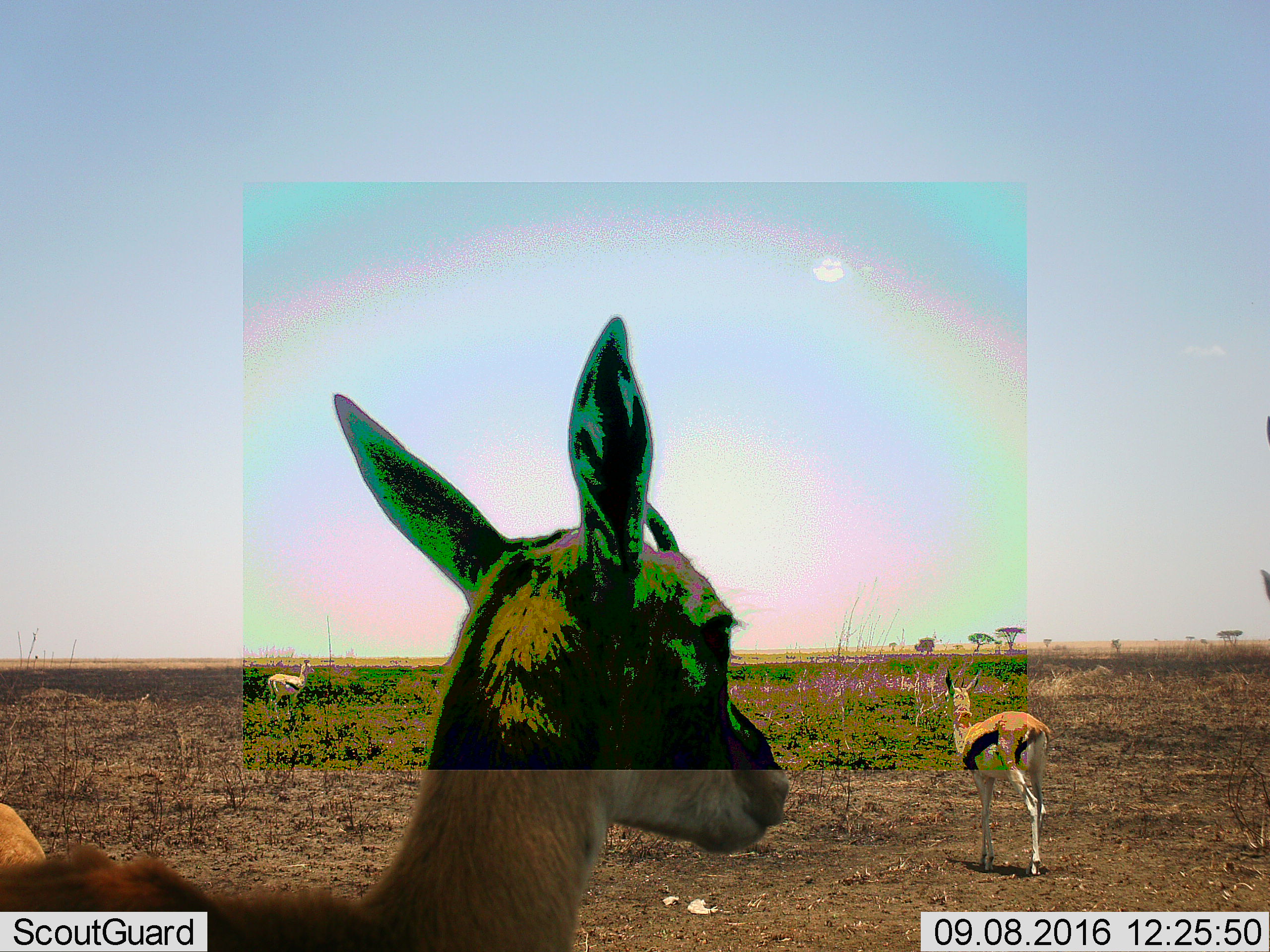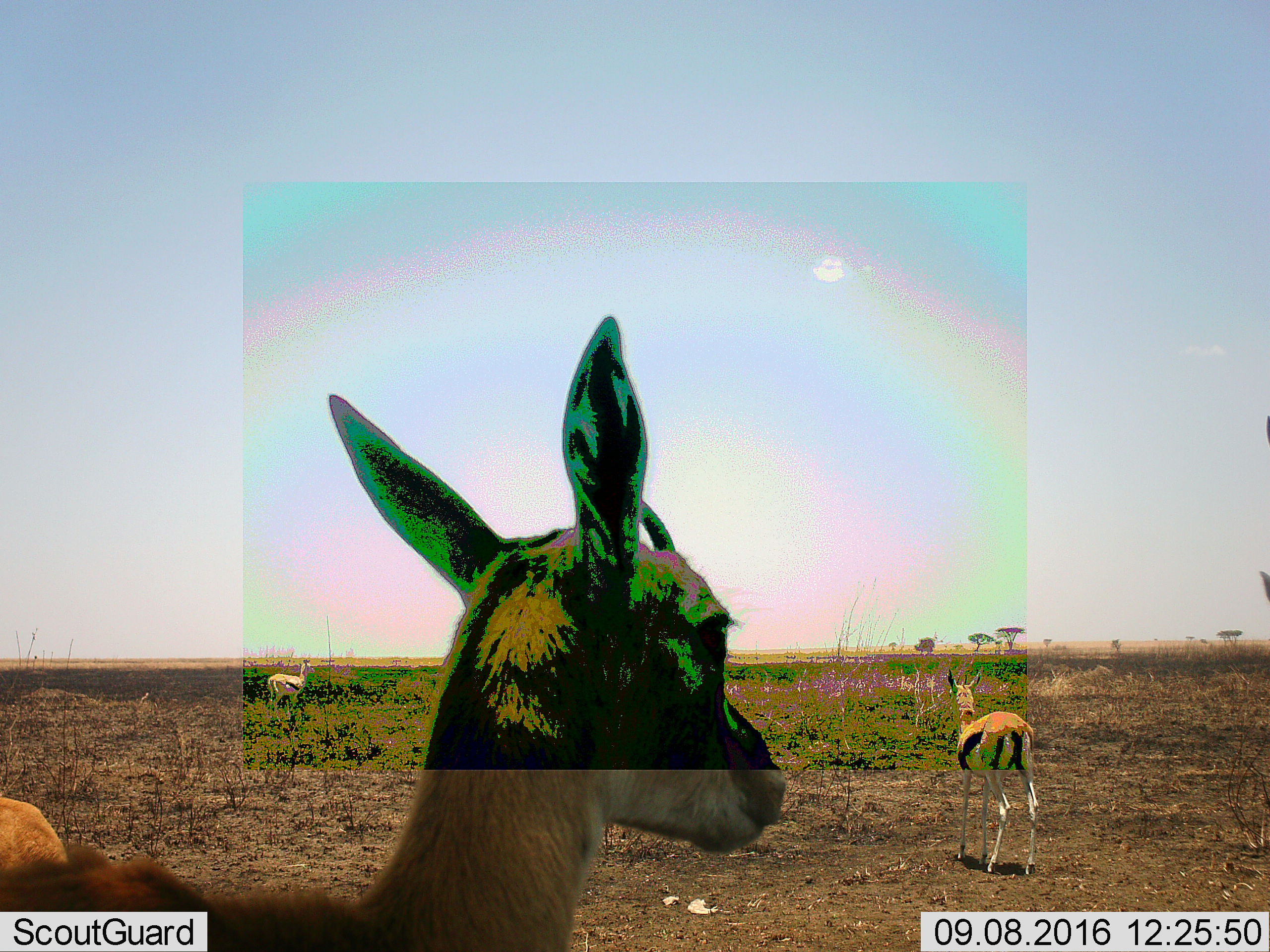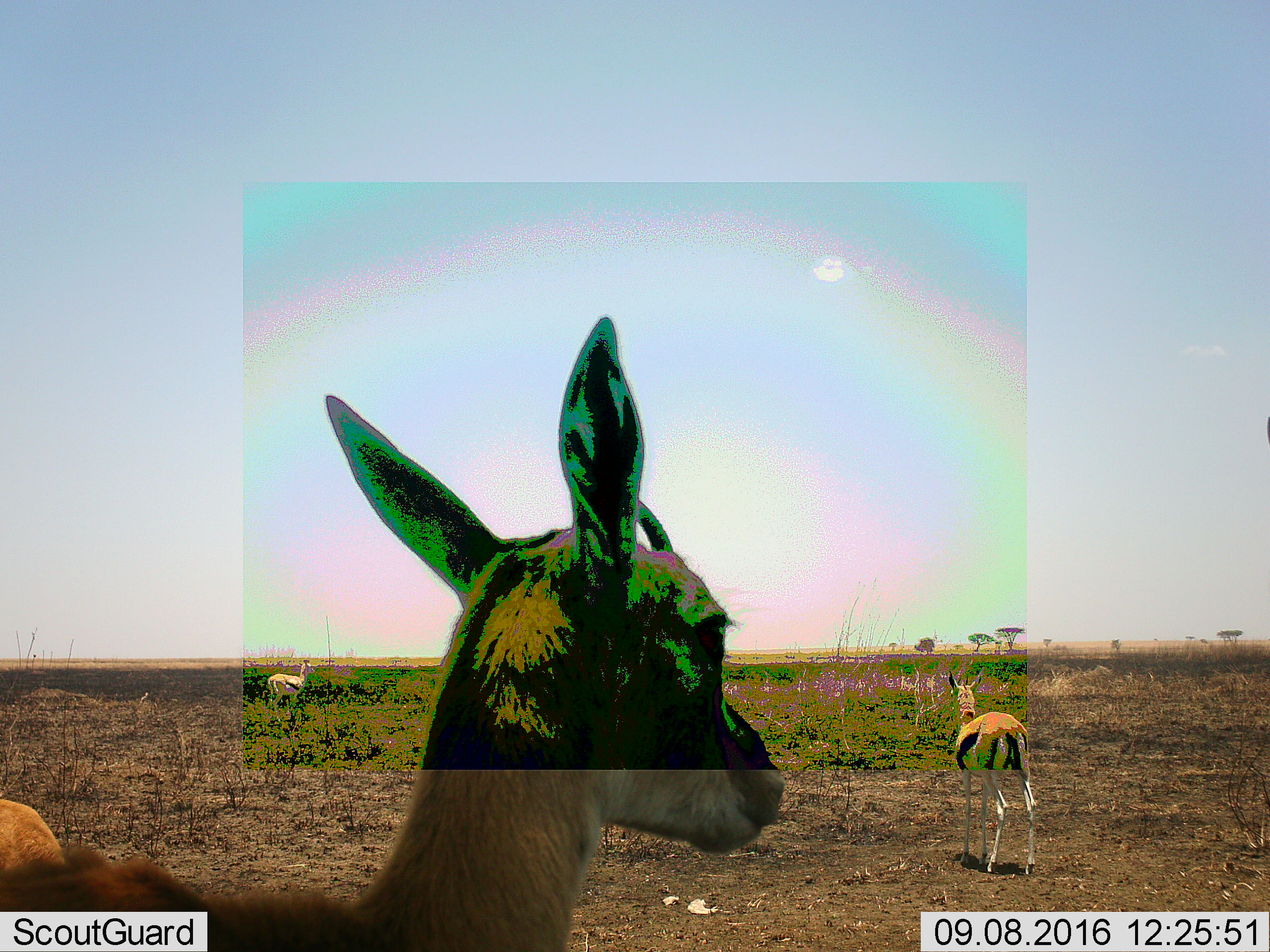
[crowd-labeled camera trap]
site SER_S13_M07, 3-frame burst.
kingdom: Animalia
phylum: Chordata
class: Mammalia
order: Artiodactyla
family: Bovidae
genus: Eudorcas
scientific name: Eudorcas thomsonii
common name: thomson's gazelle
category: gazellethomsons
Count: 4.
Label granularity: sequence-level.